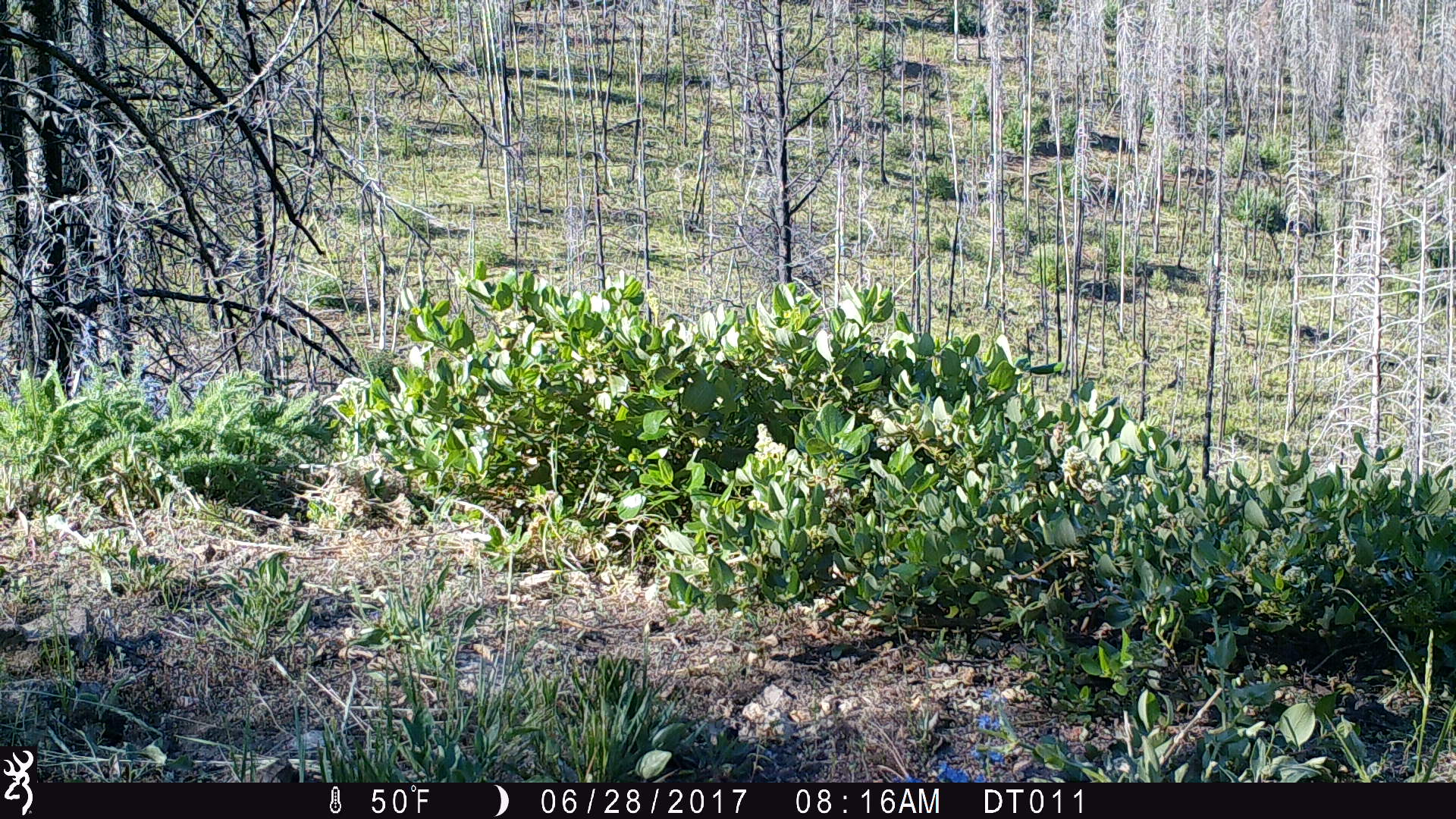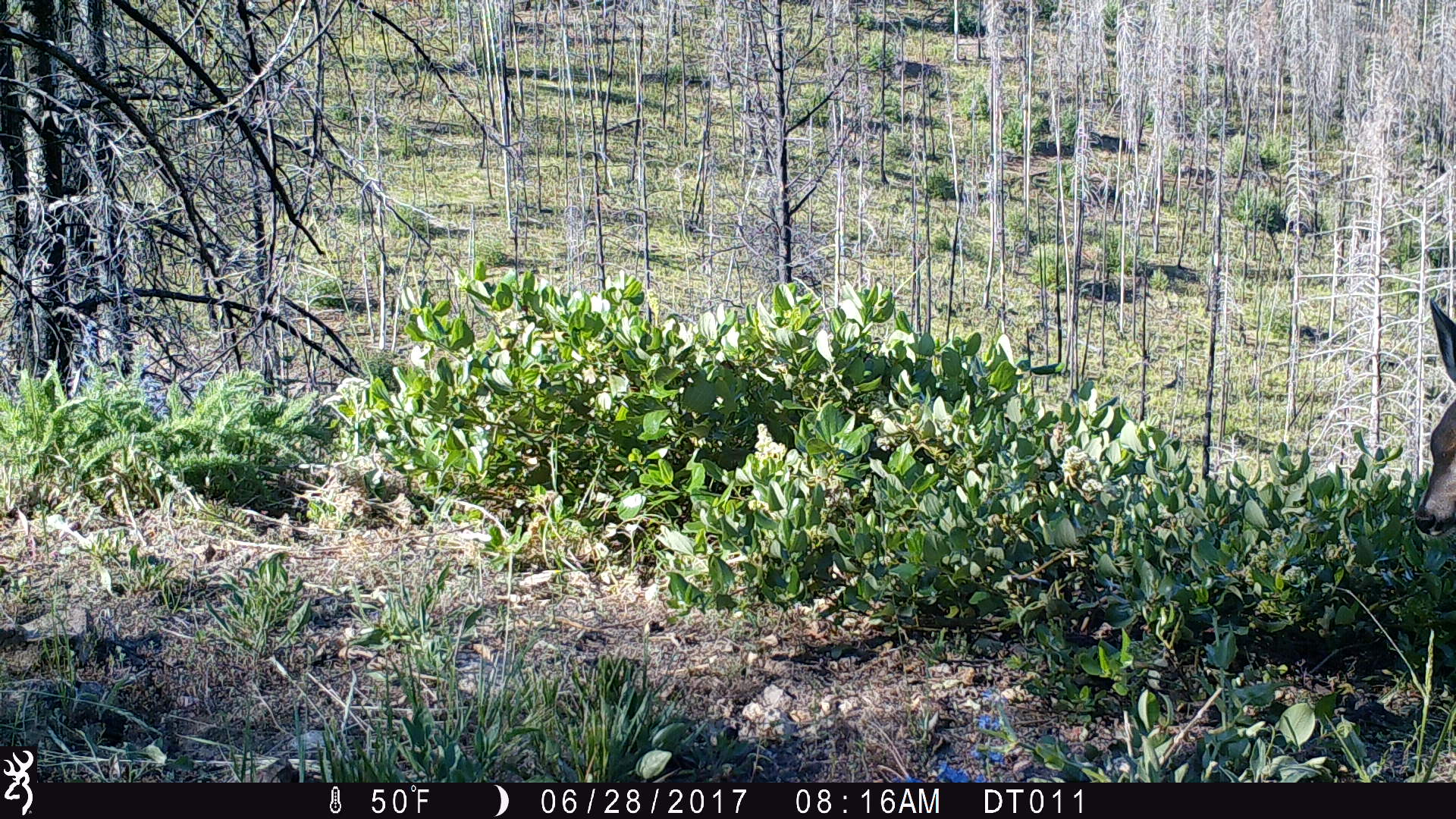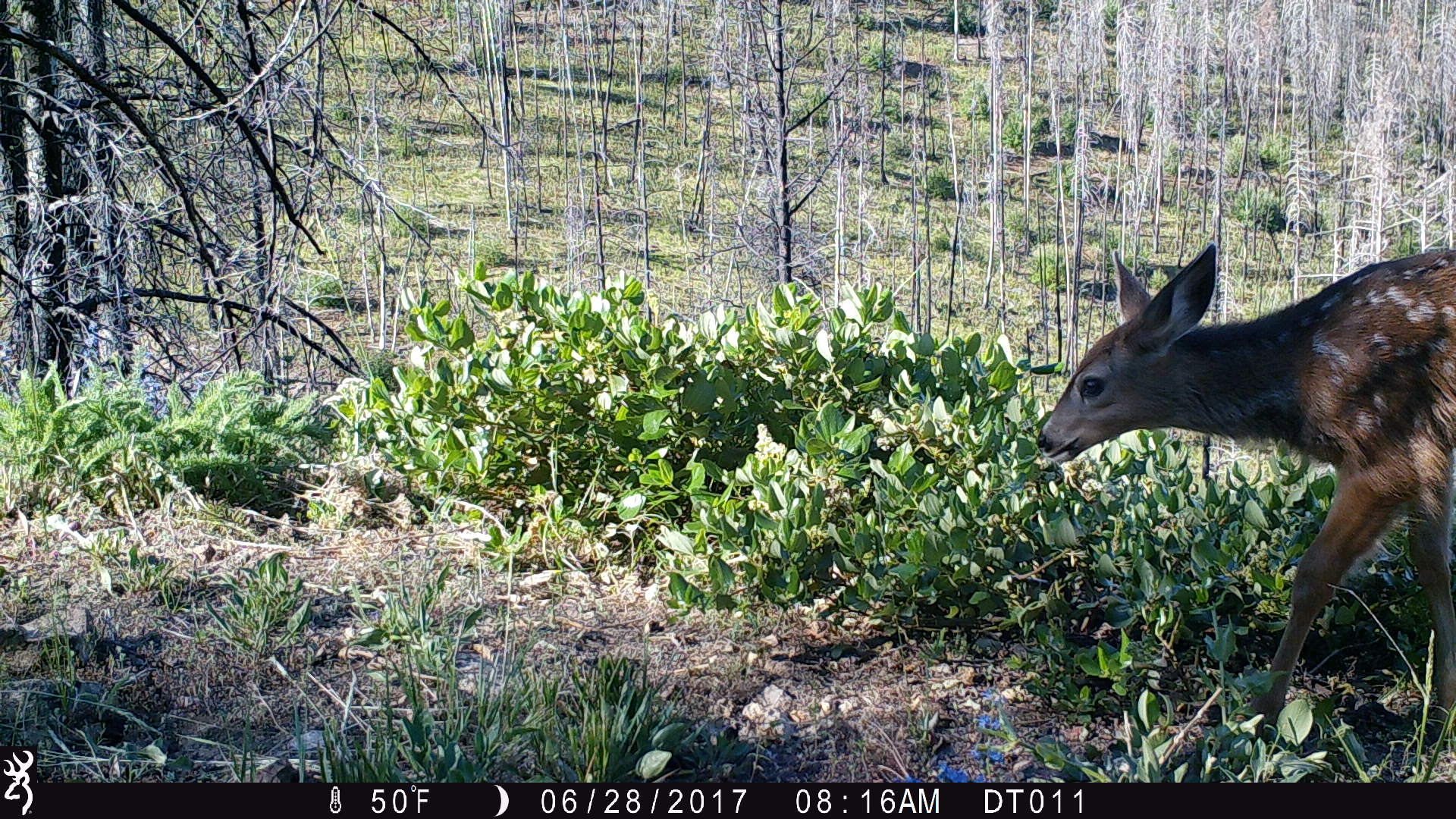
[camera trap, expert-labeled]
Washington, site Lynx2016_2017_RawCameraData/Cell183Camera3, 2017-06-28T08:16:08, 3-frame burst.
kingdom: Animalia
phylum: Chordata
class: Mammalia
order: Artiodactyla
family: Cervidae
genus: Odocoileus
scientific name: Odocoileus hemionus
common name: mule deer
Odocoileus hemionus (mule deer). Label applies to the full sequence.